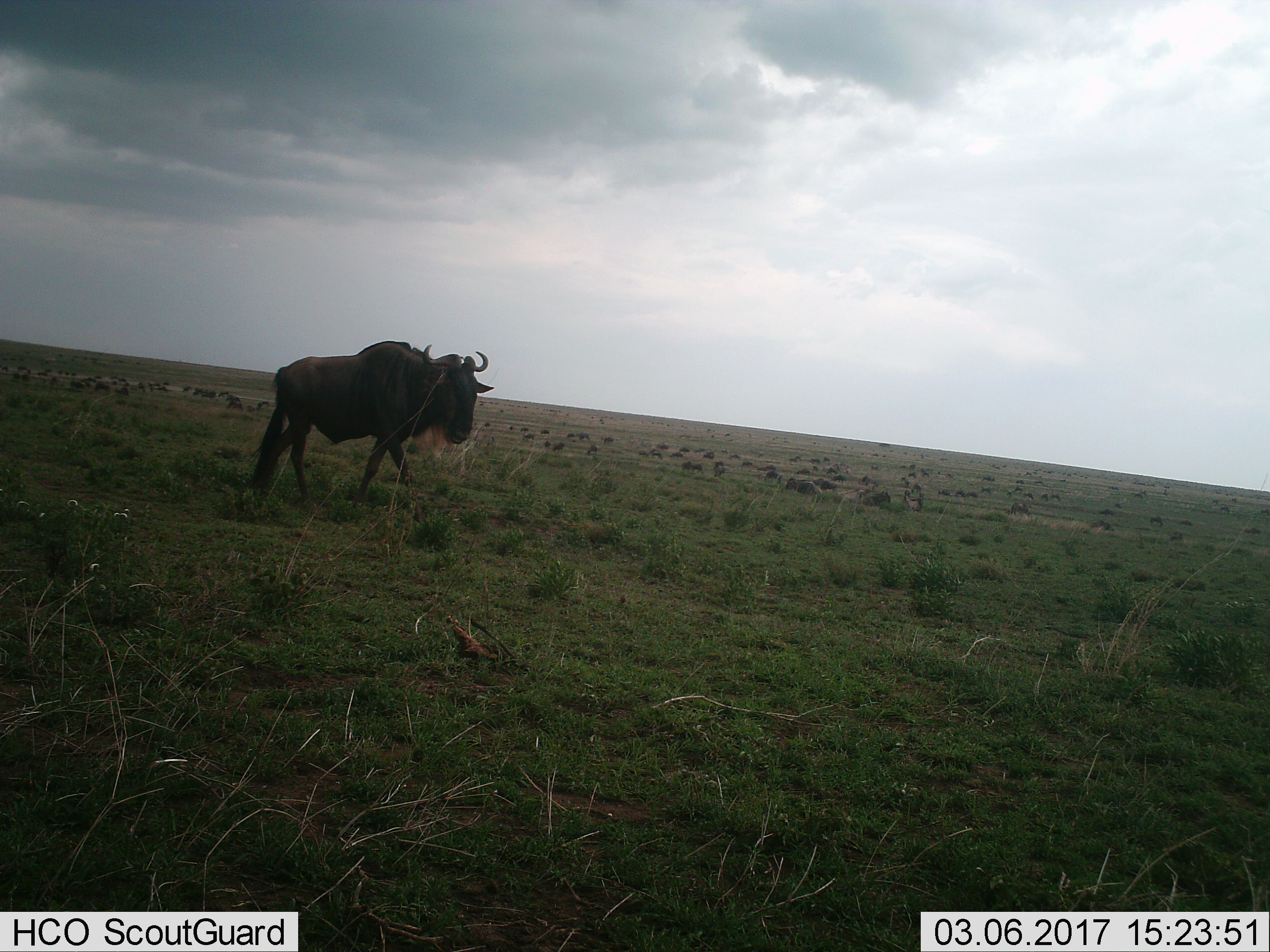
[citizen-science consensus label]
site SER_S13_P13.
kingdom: Animalia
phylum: Chordata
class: Mammalia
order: Artiodactyla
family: Bovidae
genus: Connochaetes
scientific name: Connochaetes taurinus taurinus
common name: blue wildebeest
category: wildebeestblue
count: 1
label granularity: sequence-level